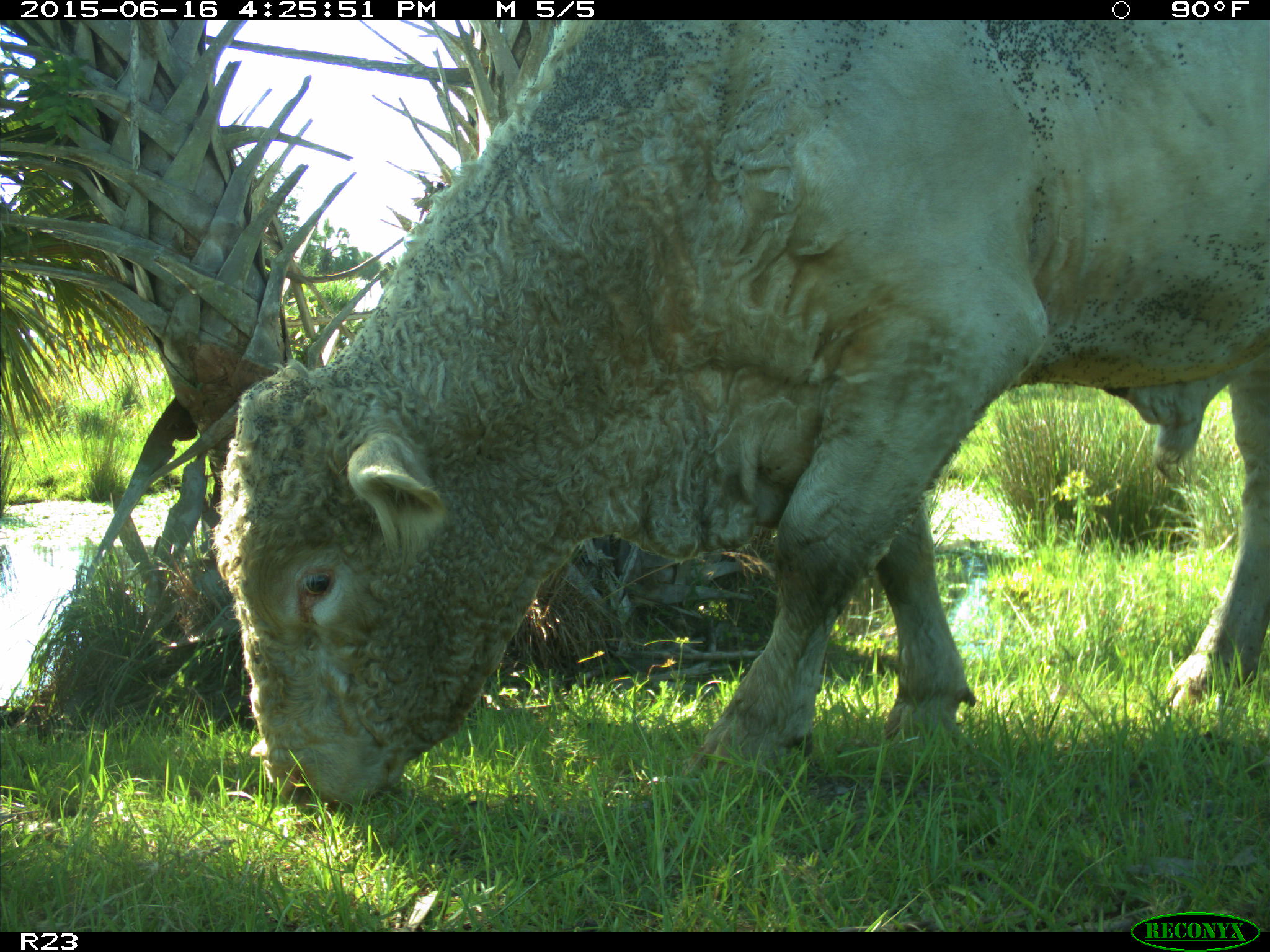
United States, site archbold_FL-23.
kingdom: Animalia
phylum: Chordata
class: Mammalia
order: Artiodactyla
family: Bovidae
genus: Bos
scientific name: Bos taurus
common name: domestic cow